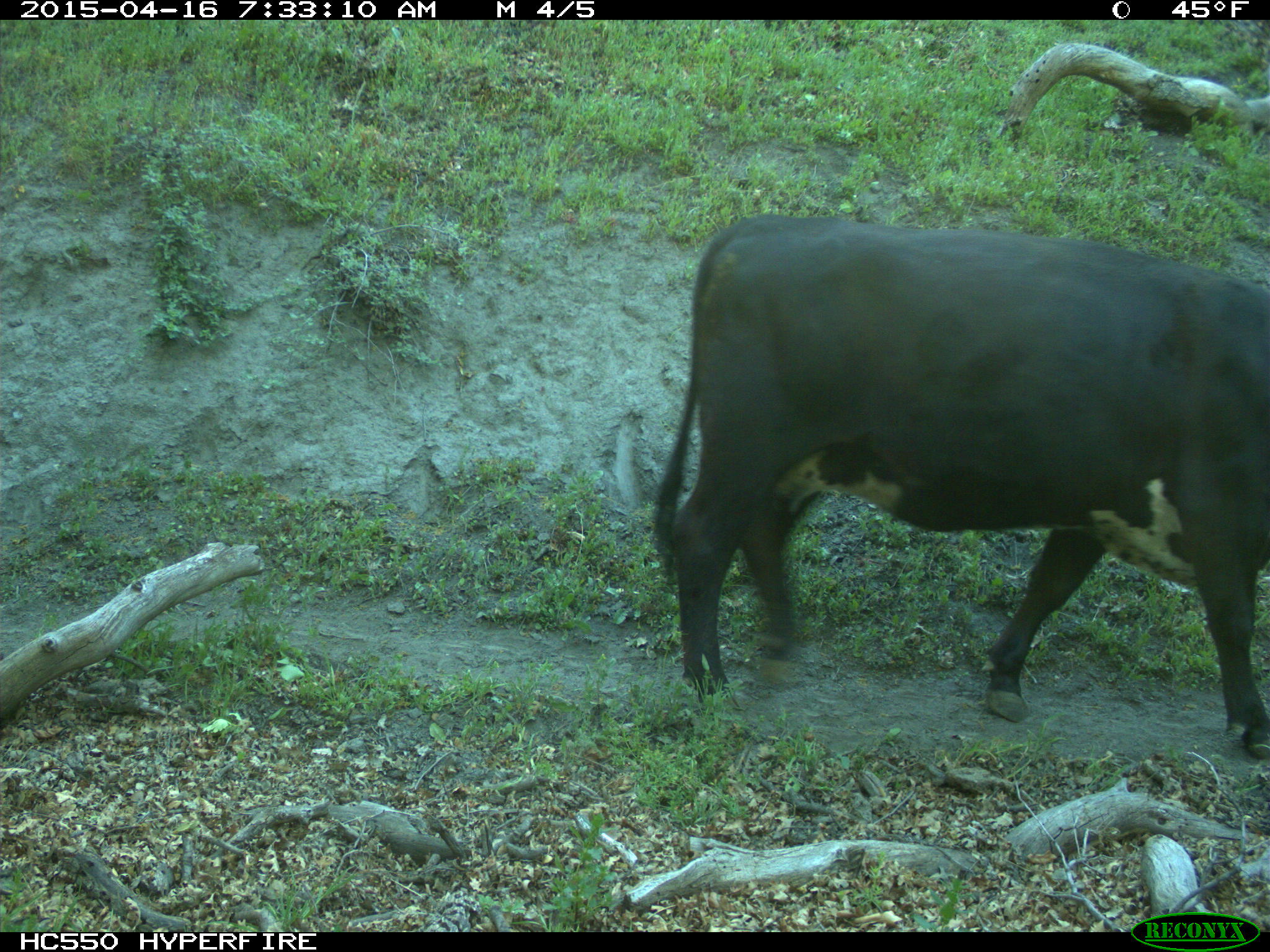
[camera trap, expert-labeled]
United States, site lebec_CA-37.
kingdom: Animalia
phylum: Chordata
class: Mammalia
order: Artiodactyla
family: Bovidae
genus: Bos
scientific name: Bos taurus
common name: domestic cow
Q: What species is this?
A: Bos taurus (domestic cow).